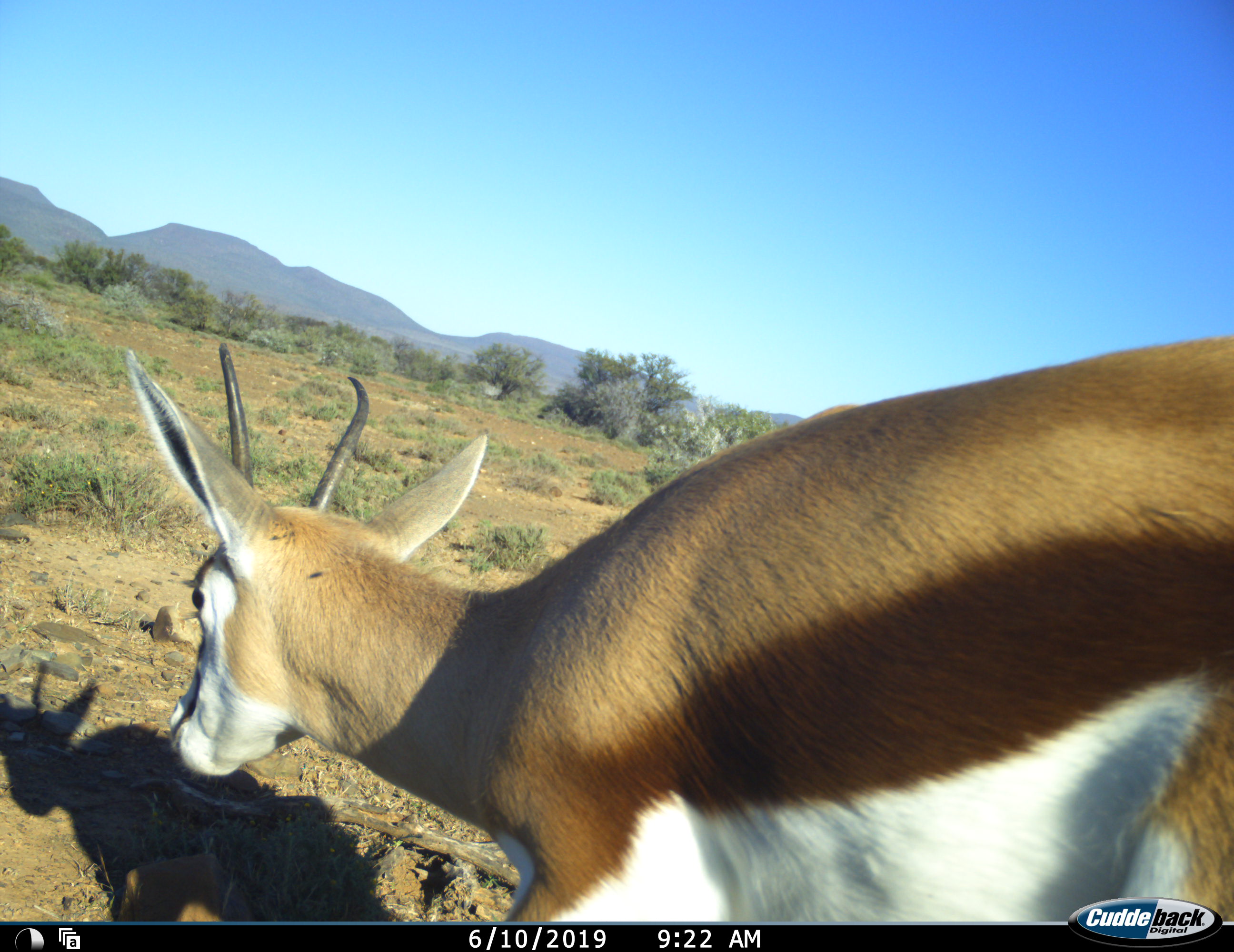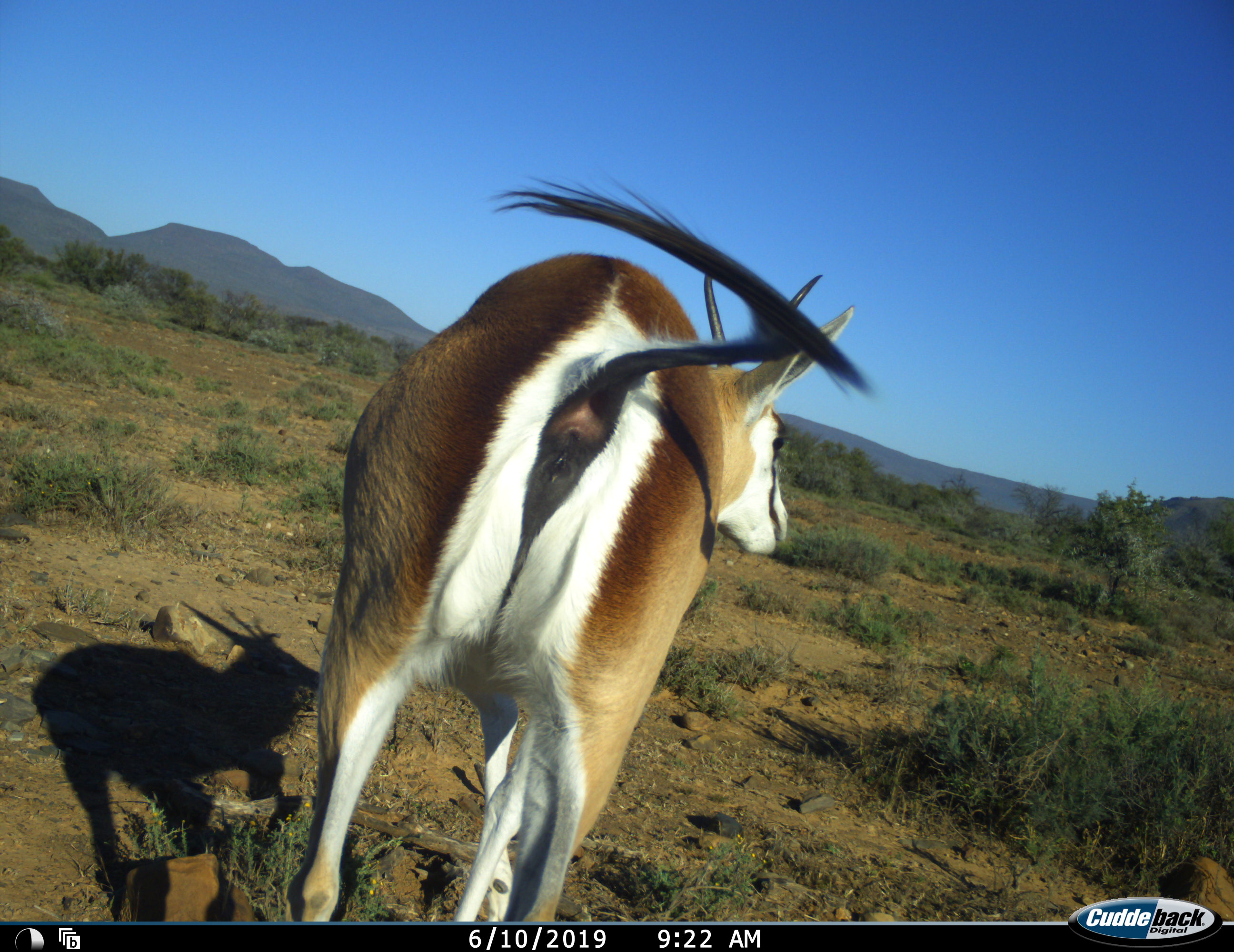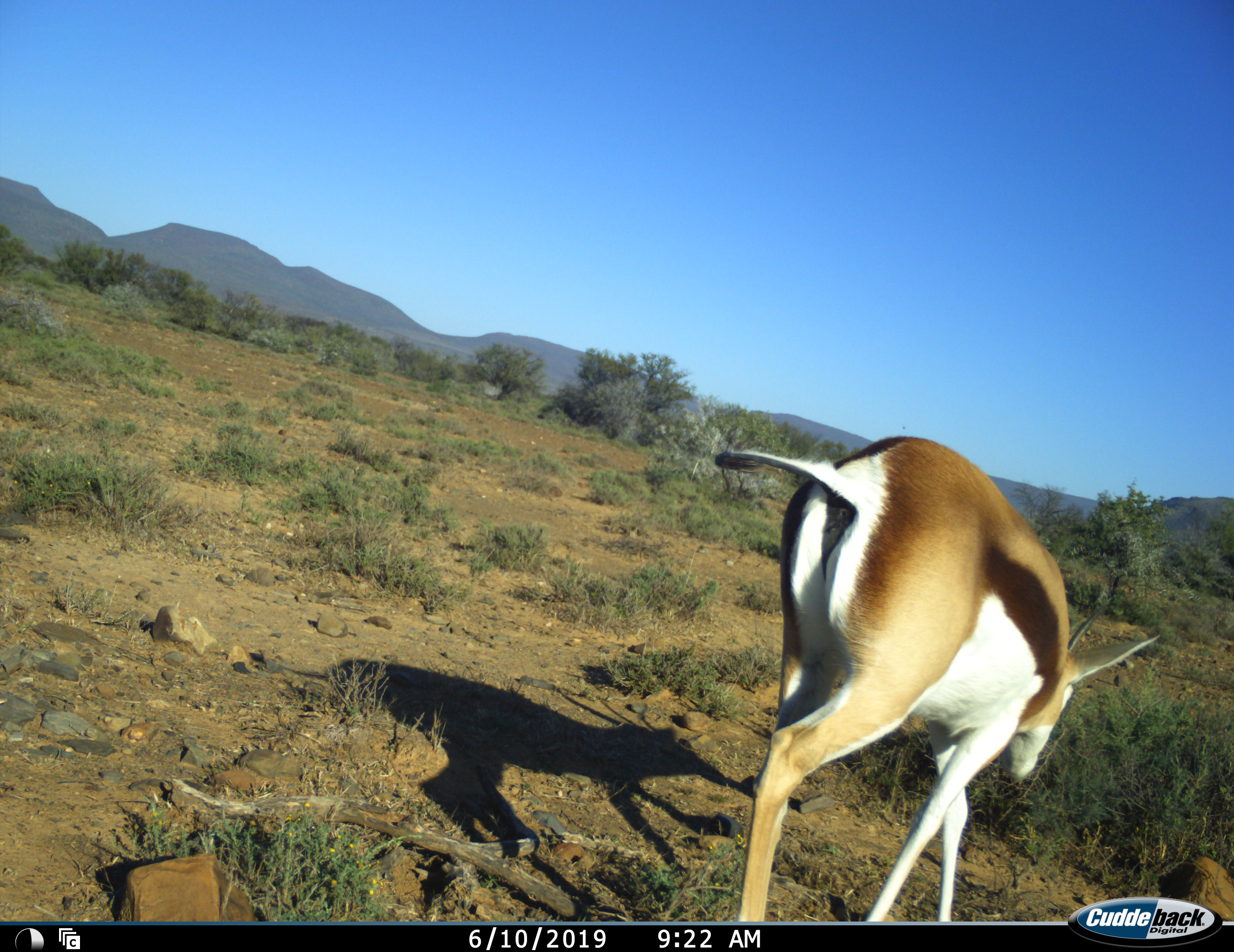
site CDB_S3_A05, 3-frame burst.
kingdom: Animalia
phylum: Chordata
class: Mammalia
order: Artiodactyla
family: Bovidae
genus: Antidorcas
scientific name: Antidorcas marsupialis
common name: springbok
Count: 1.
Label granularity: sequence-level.